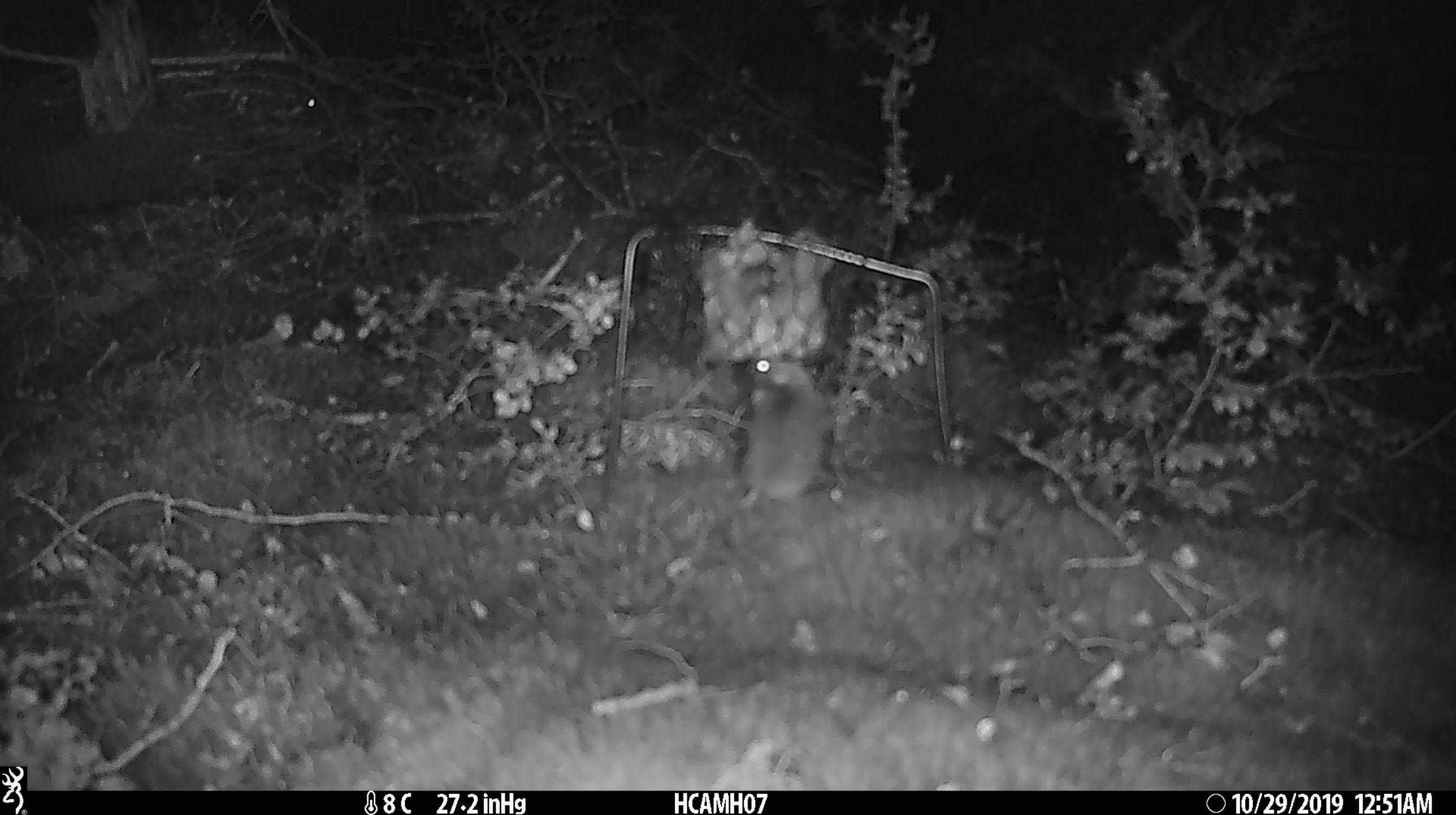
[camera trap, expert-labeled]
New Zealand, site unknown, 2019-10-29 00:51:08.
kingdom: Animalia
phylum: Chordata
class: Mammalia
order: Rodentia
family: Muridae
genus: Mus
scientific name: Mus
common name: mouse